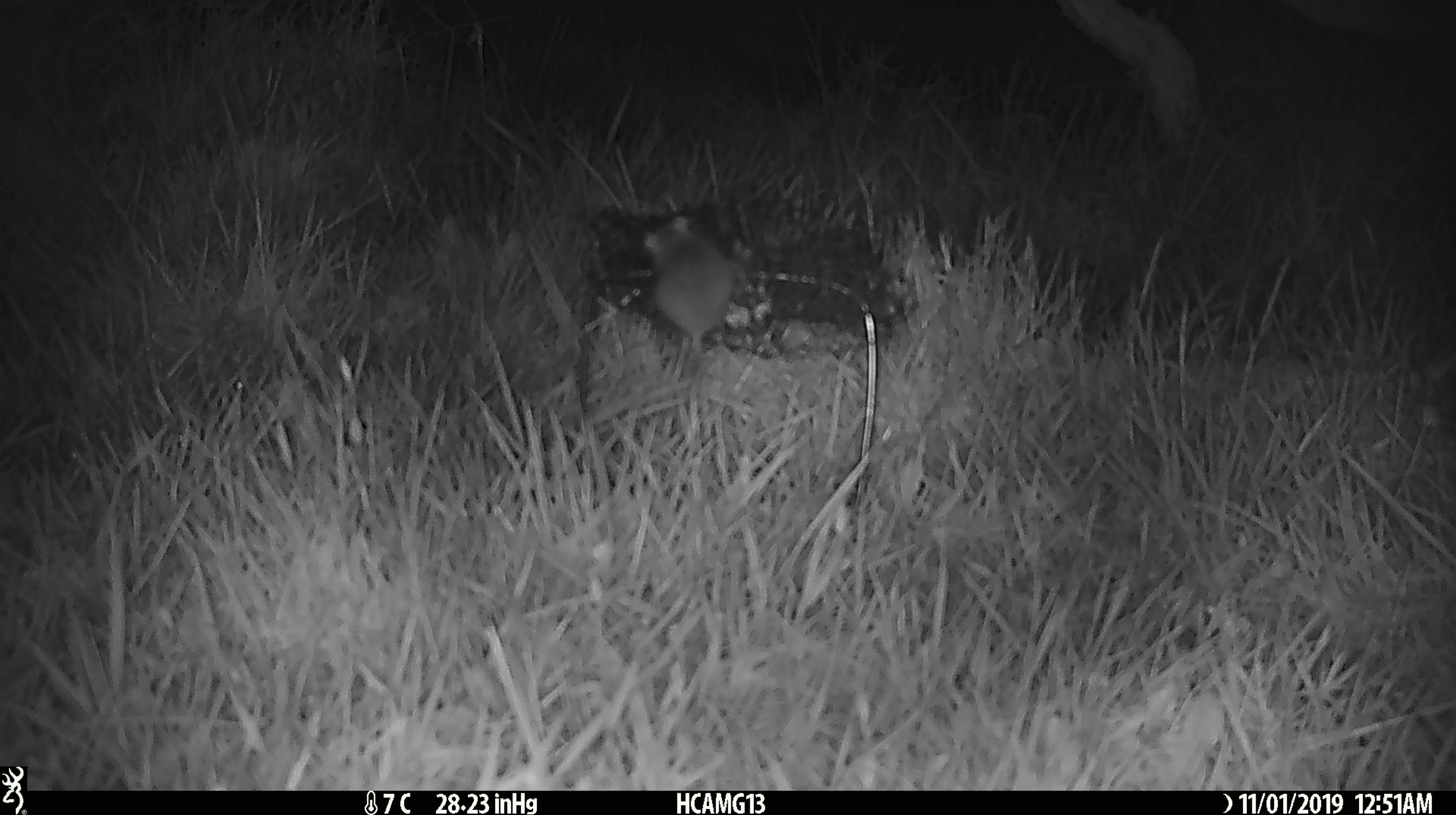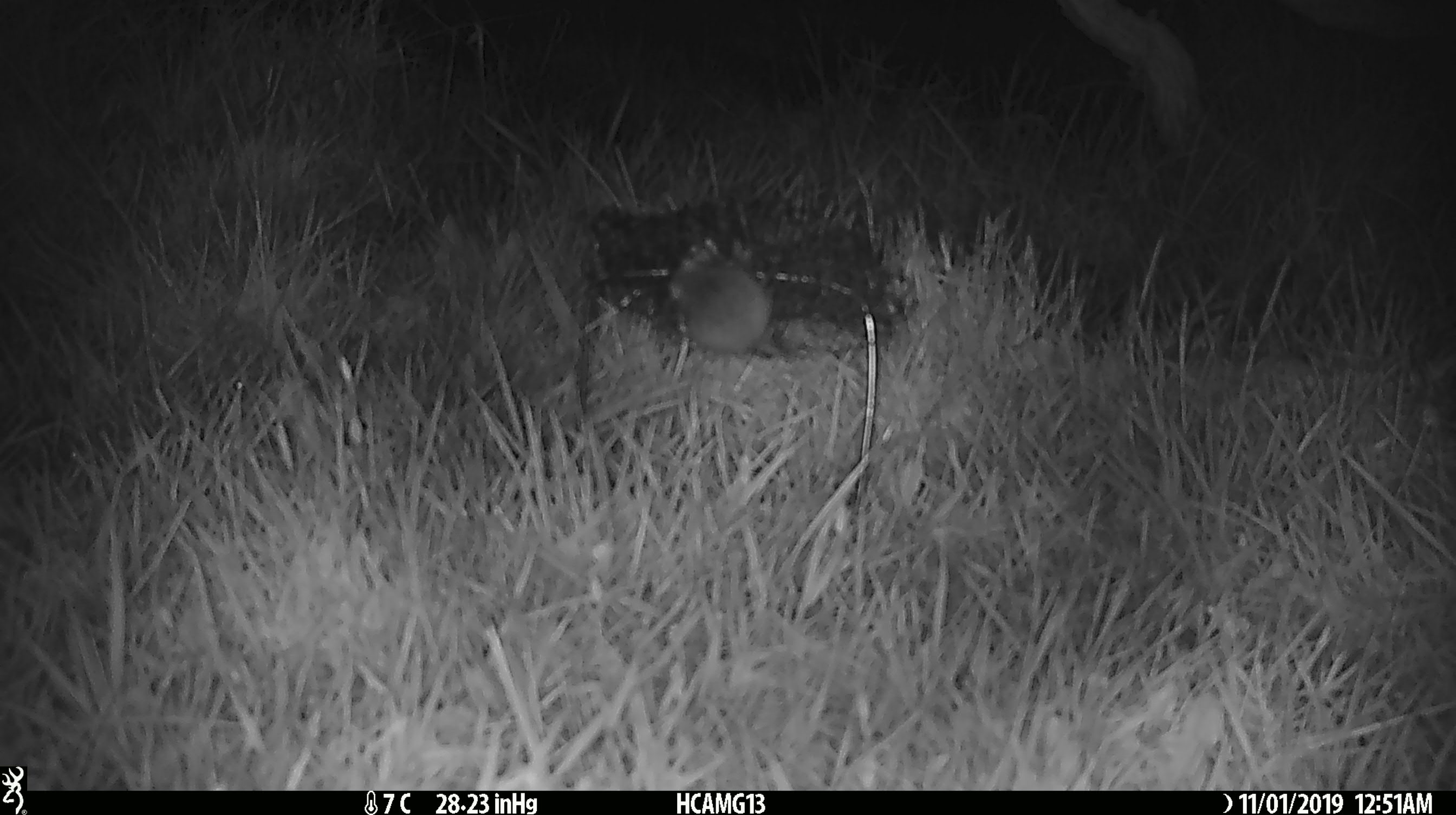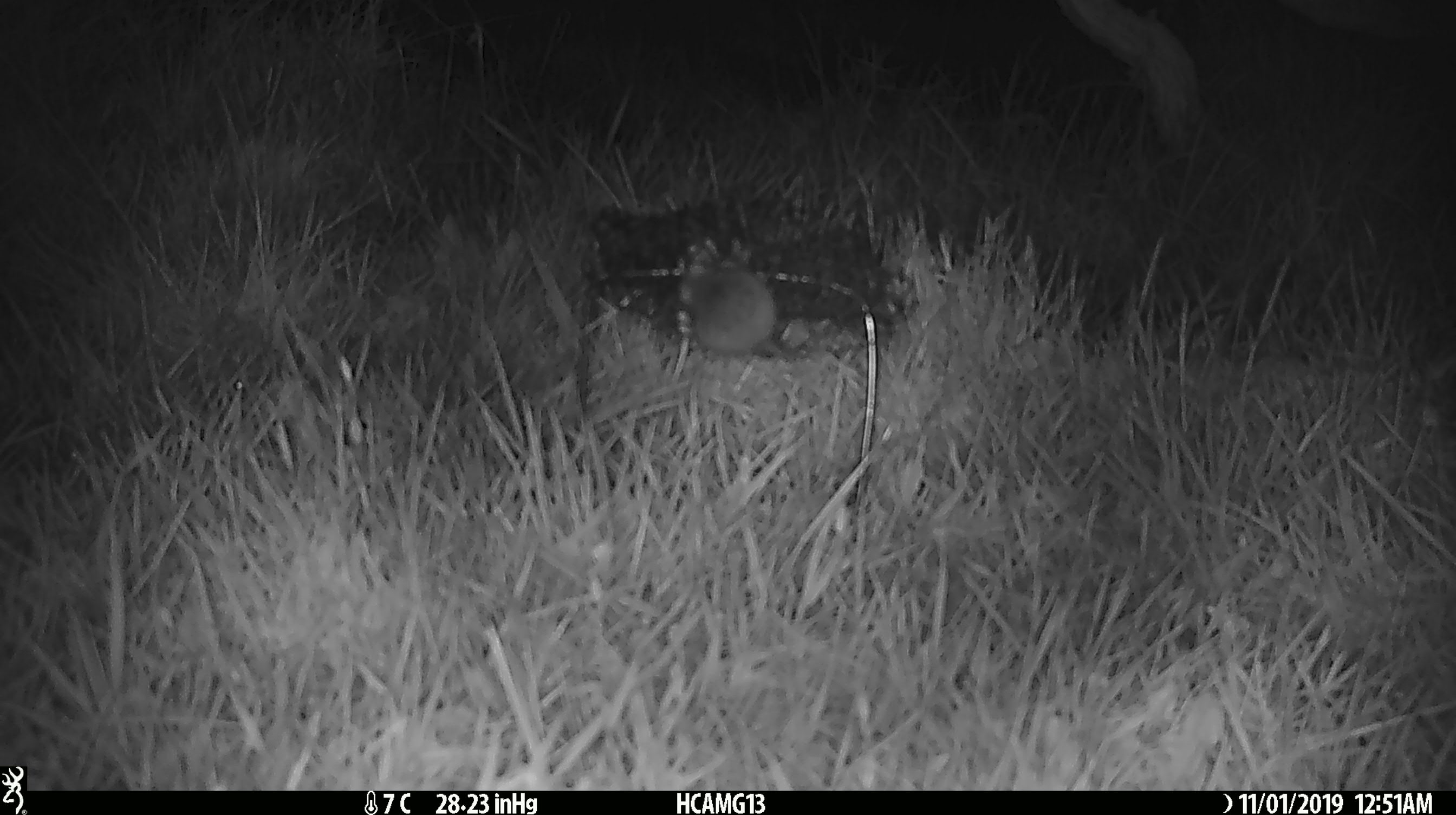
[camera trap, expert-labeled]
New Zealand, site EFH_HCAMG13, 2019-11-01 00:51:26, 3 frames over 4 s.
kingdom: Animalia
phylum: Chordata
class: Mammalia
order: Rodentia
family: Muridae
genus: Mus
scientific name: Mus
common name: mouse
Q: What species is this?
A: Mouse (Mus).